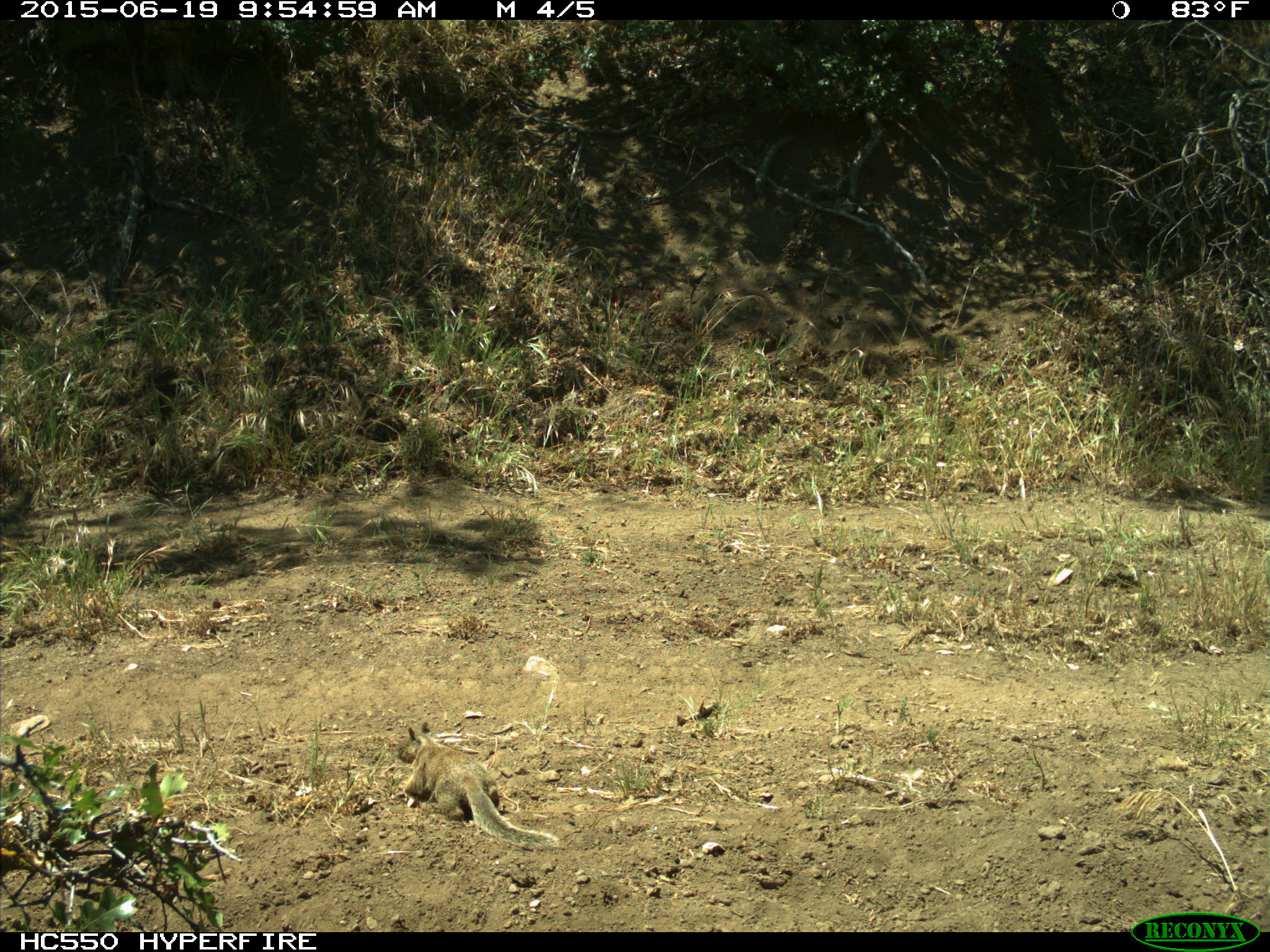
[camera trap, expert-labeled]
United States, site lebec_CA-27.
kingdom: Animalia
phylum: Chordata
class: Mammalia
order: Rodentia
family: Sciuridae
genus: Otospermophilus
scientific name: Otospermophilus beecheyi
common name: california ground squirrel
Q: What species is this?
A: Otospermophilus beecheyi (california ground squirrel).